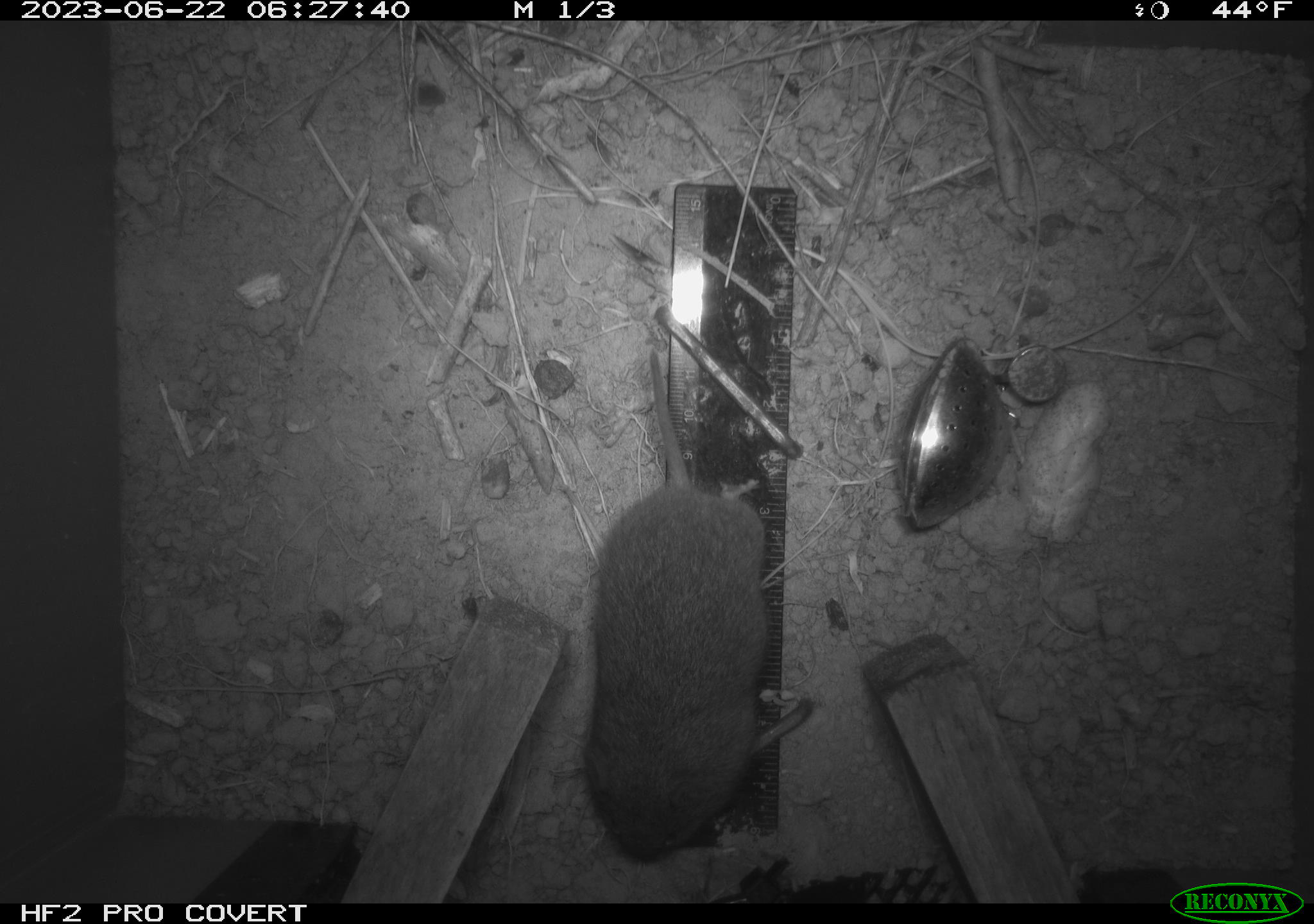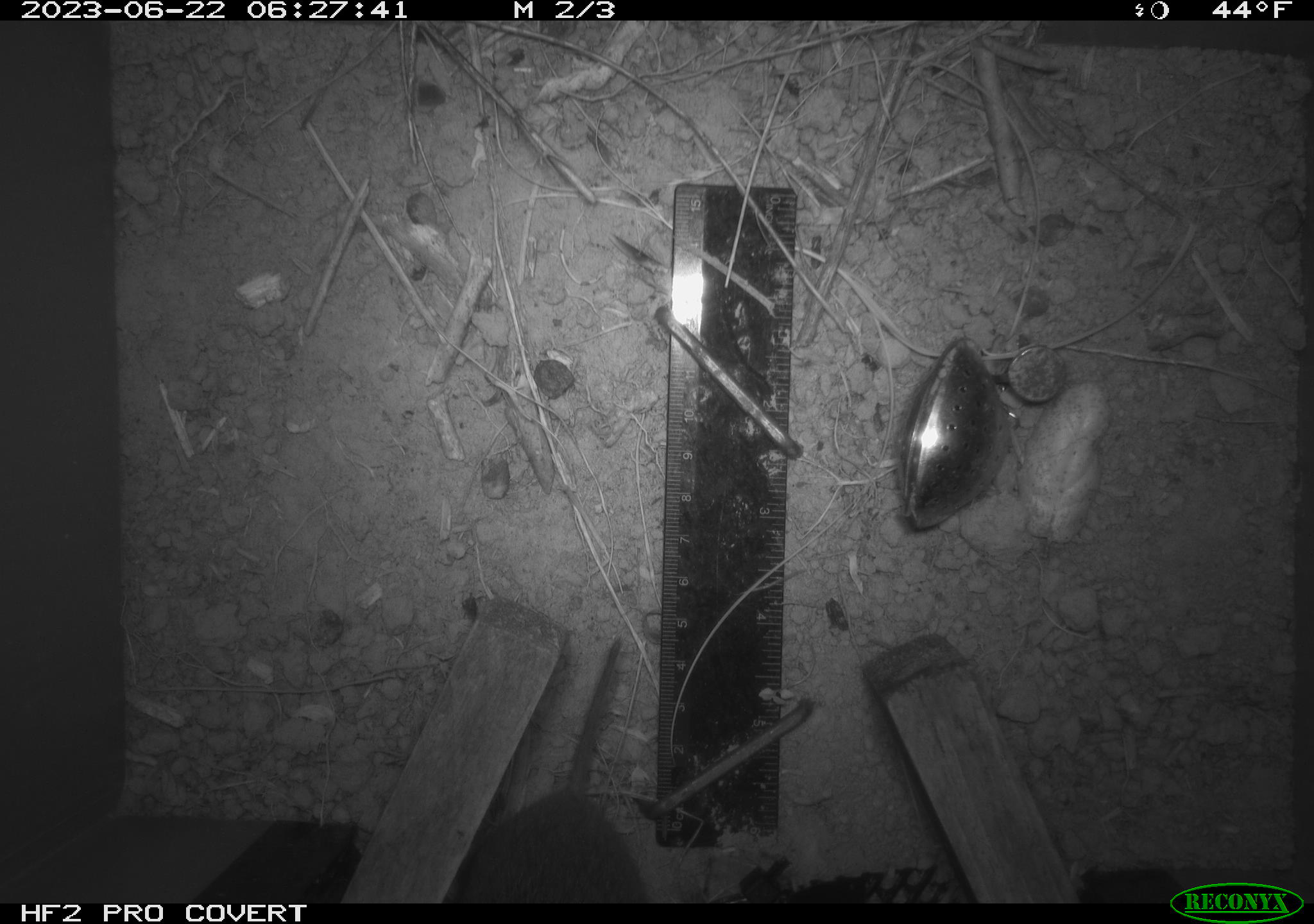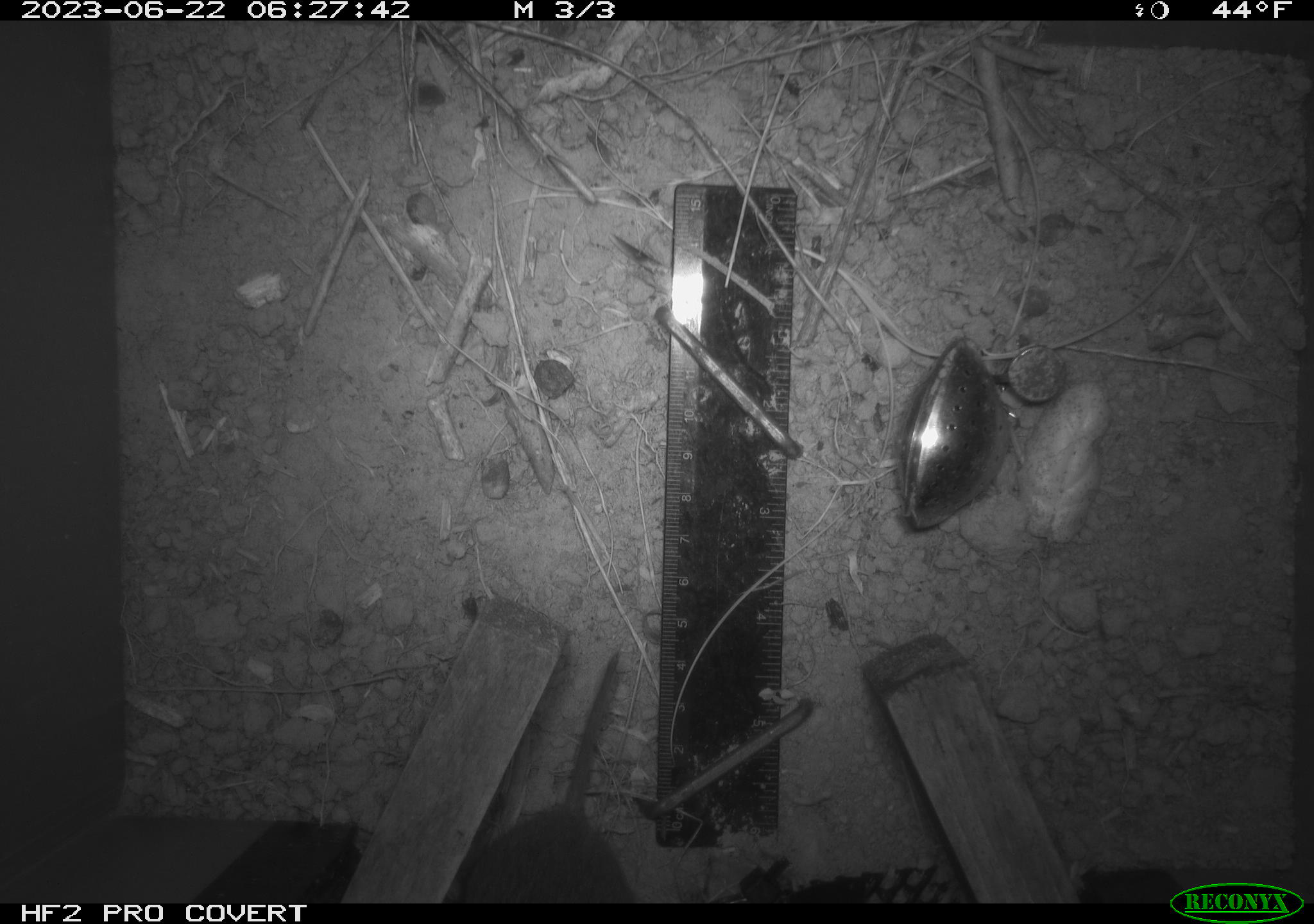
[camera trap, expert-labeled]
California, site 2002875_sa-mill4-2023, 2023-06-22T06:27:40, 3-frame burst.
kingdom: Animalia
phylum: Chordata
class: Mammalia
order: Rodentia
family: Cricetidae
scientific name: Arvicolinae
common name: voles, lemmings, and muskrats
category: arvicolinae subfamily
Arvicolinae subfamily (voles, lemmings, and muskrats) (Arvicolinae).